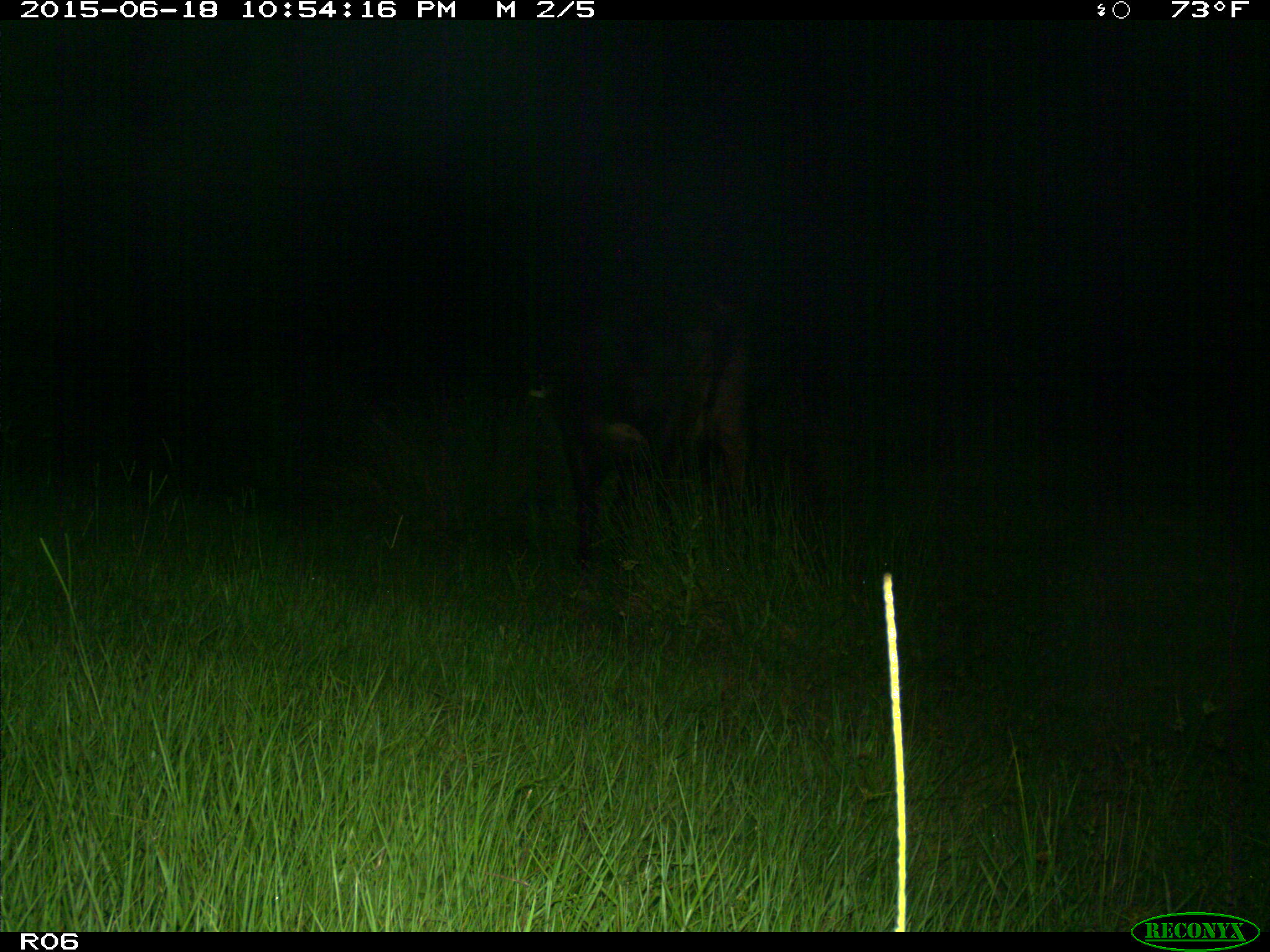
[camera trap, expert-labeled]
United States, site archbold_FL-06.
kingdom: Animalia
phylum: Chordata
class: Mammalia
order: Artiodactyla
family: Bovidae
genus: Bos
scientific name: Bos taurus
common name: domestic cow